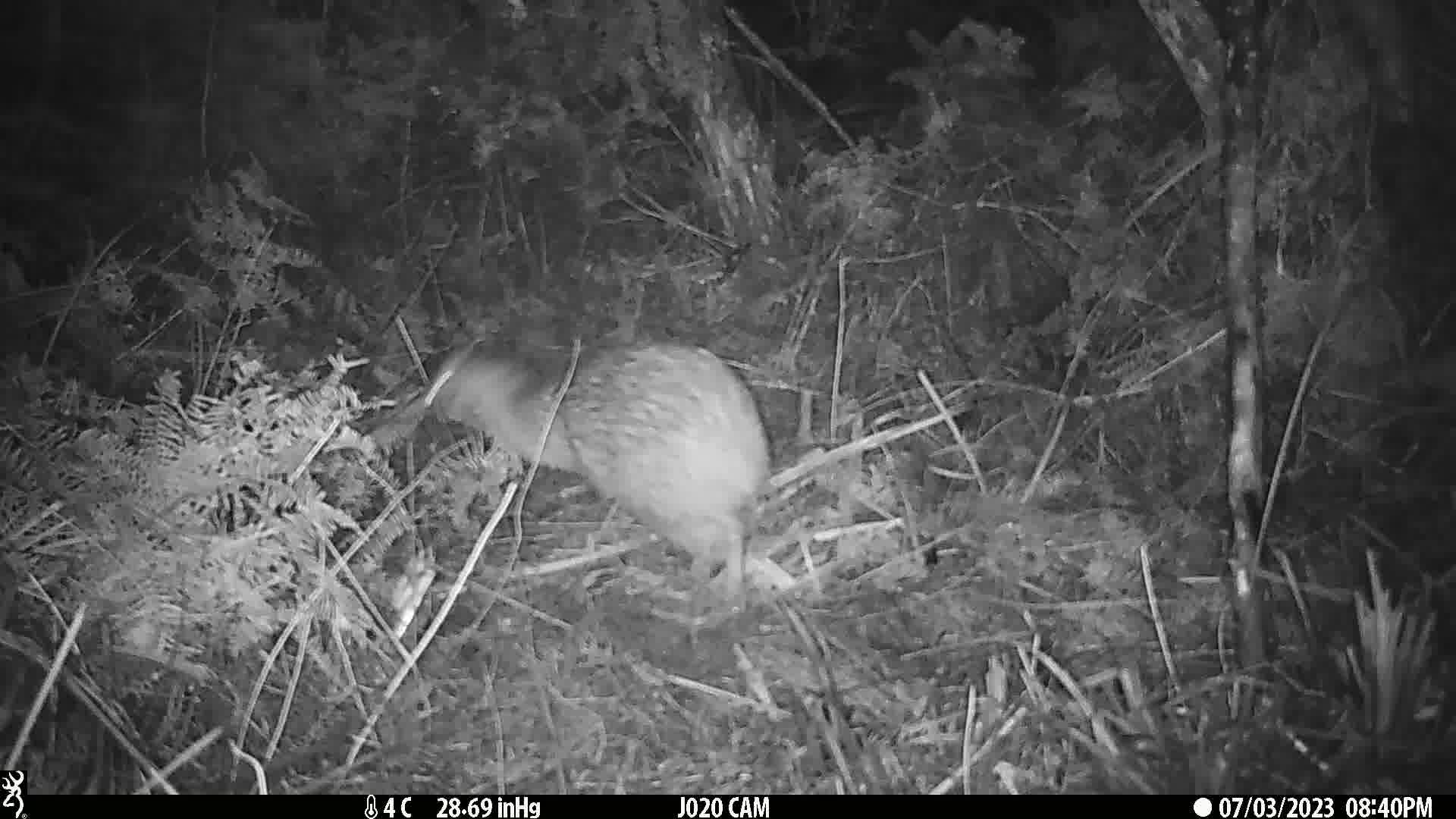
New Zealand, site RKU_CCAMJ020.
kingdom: Animalia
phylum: Chordata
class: Aves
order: Apterygiformes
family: Apterygidae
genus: Apteryx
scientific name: Apteryx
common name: kiwi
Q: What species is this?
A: Kiwi (Apteryx).